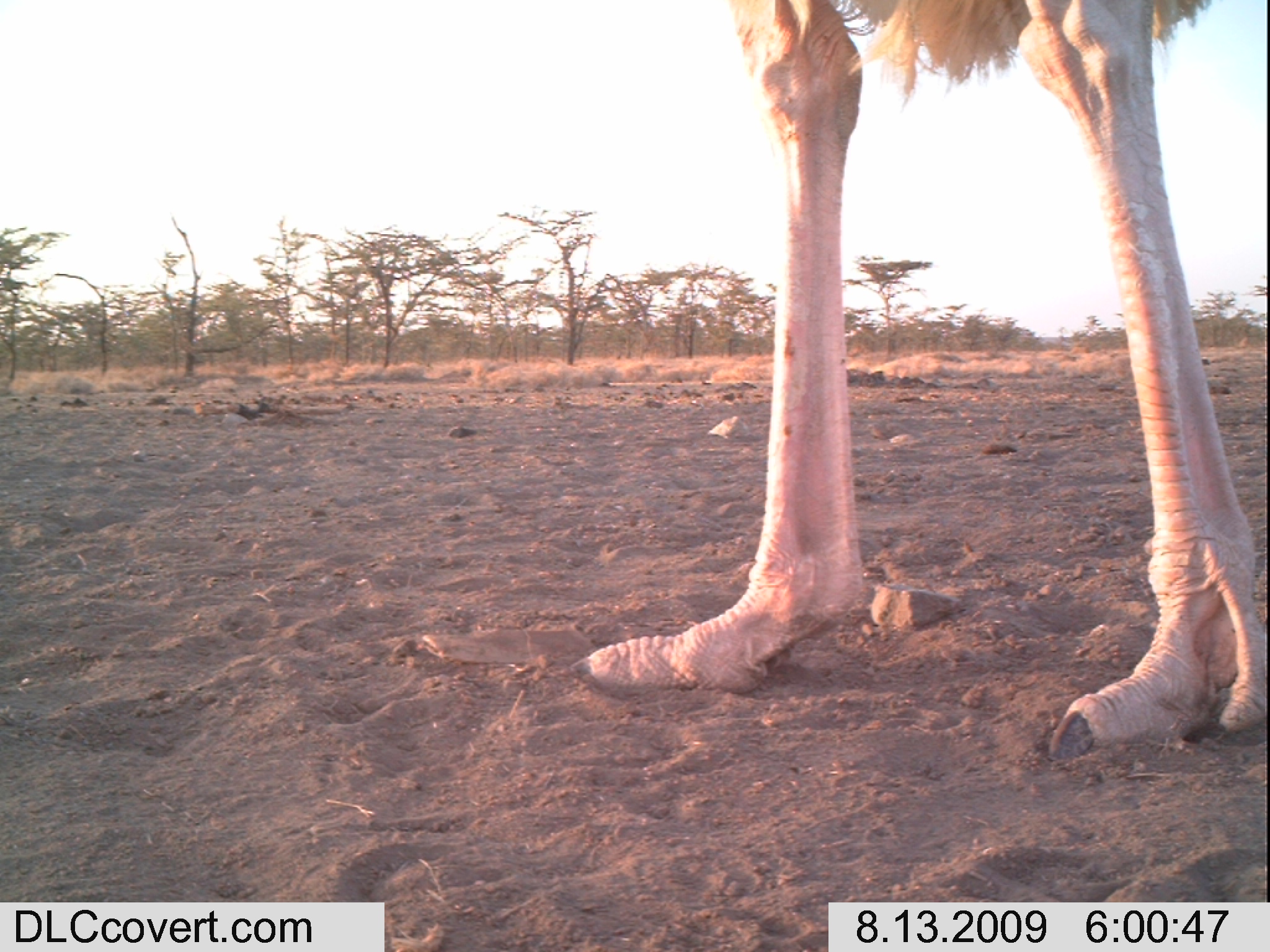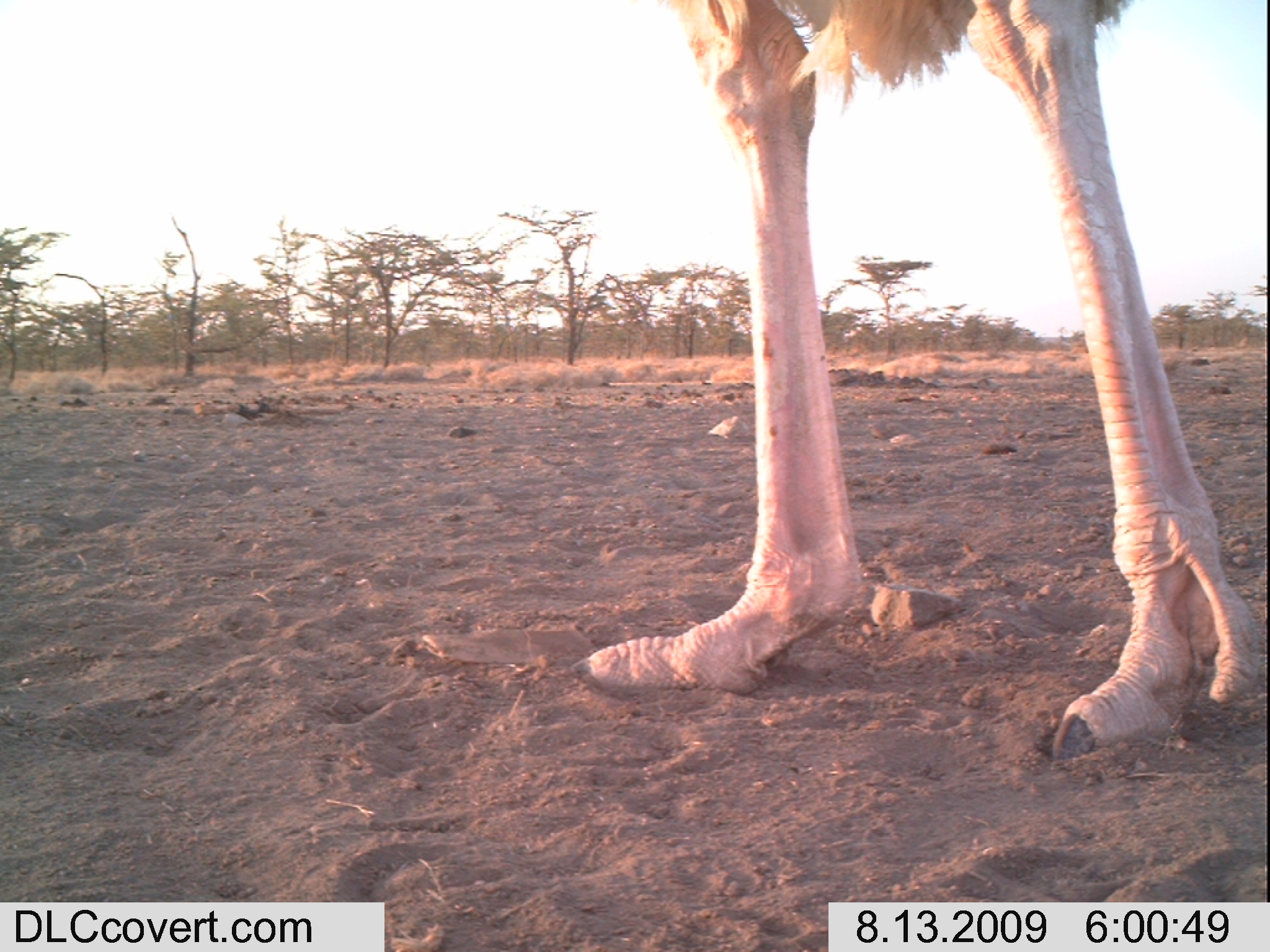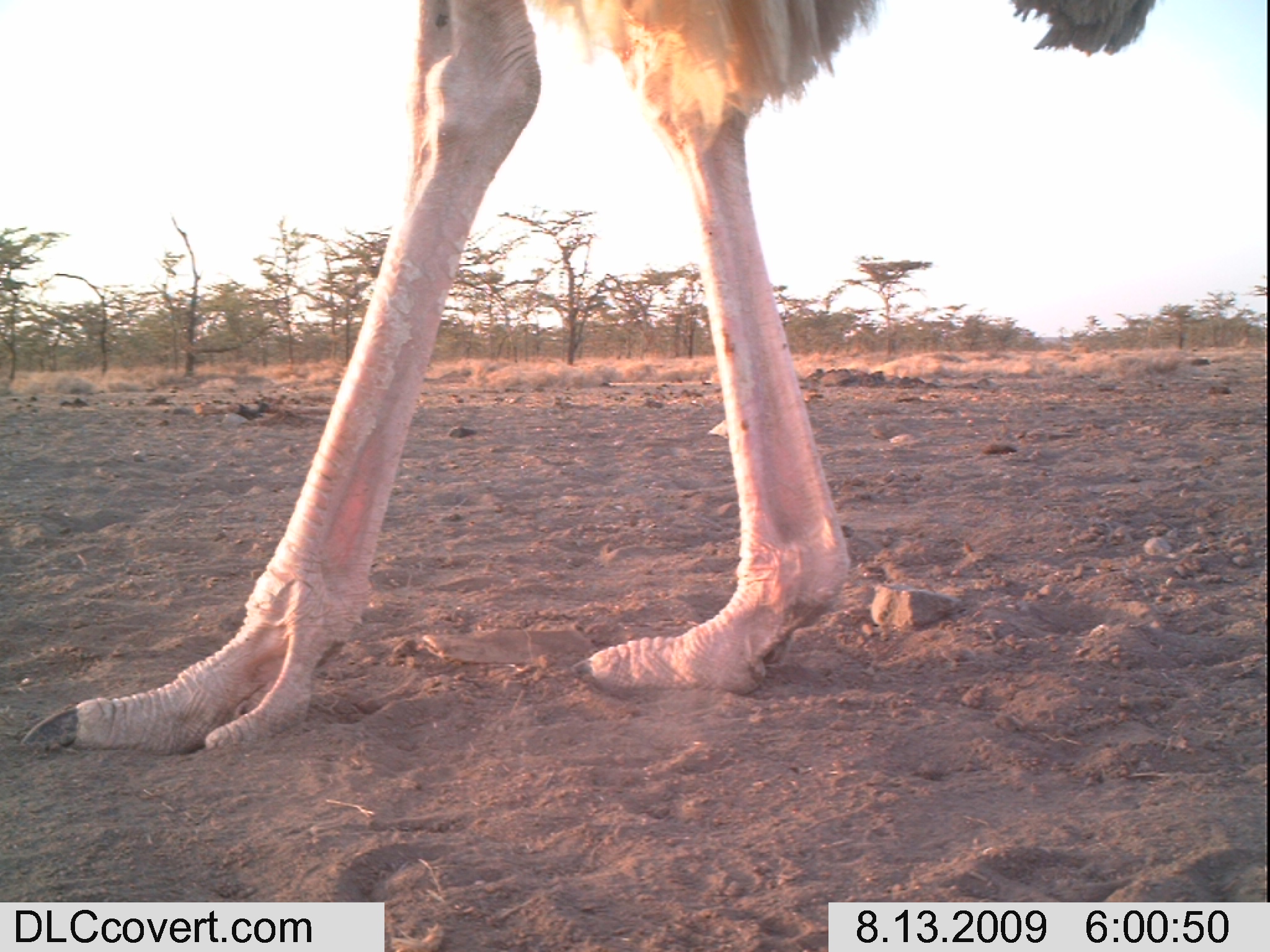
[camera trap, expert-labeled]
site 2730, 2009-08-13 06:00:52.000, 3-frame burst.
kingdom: Animalia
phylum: Chordata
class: Aves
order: Struthioniformes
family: Struthionidae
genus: Struthio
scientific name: Struthio camelus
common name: common ostrich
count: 1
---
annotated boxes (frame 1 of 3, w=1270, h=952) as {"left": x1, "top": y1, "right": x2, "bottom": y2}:
struthio camelus: {"left": 556, "top": 0, "right": 1270, "bottom": 752}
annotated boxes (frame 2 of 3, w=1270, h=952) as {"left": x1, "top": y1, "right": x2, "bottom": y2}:
struthio camelus: {"left": 568, "top": 0, "right": 1270, "bottom": 757}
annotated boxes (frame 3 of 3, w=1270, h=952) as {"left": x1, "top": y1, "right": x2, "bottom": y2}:
struthio camelus: {"left": 18, "top": 0, "right": 1160, "bottom": 749}